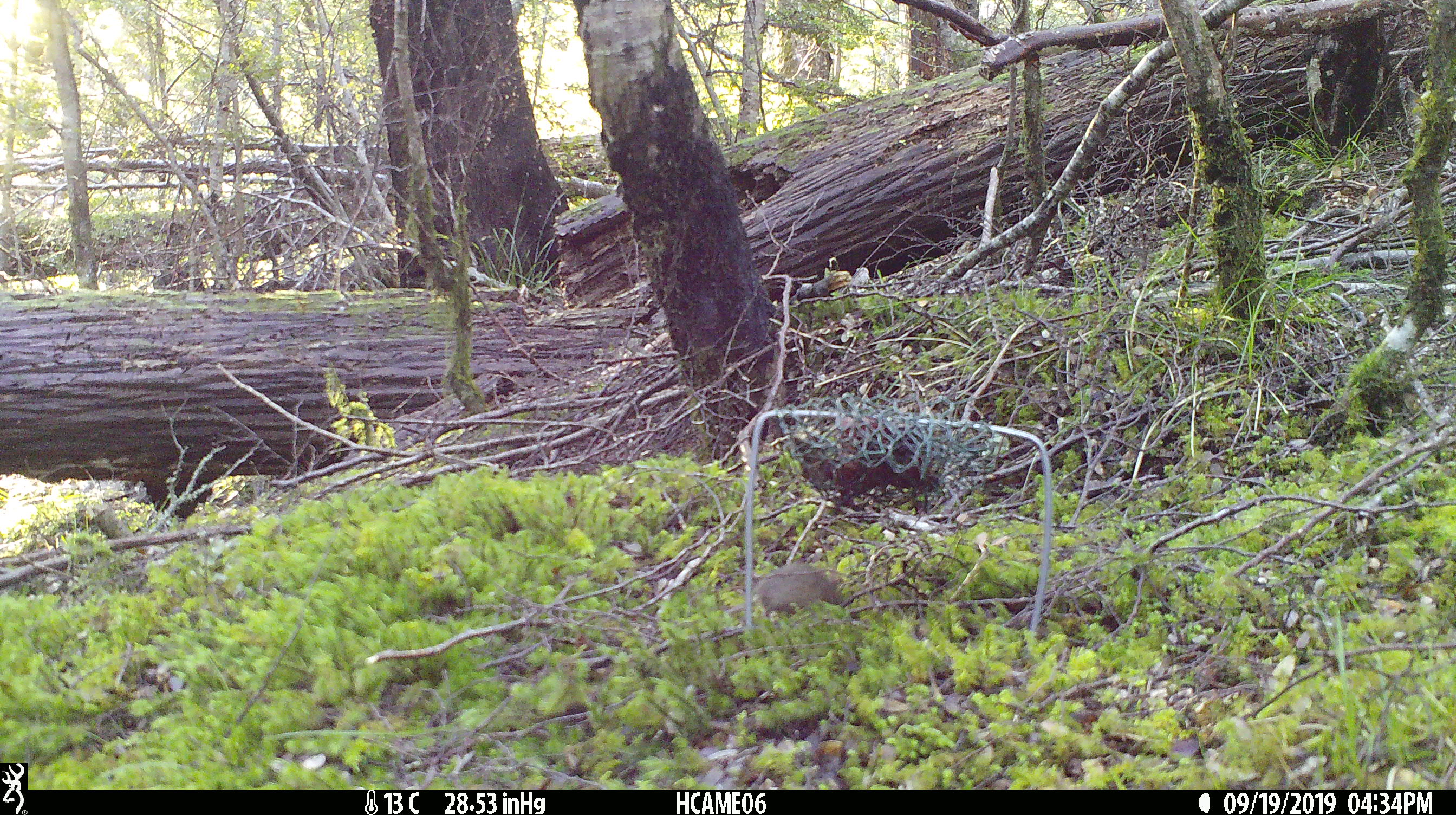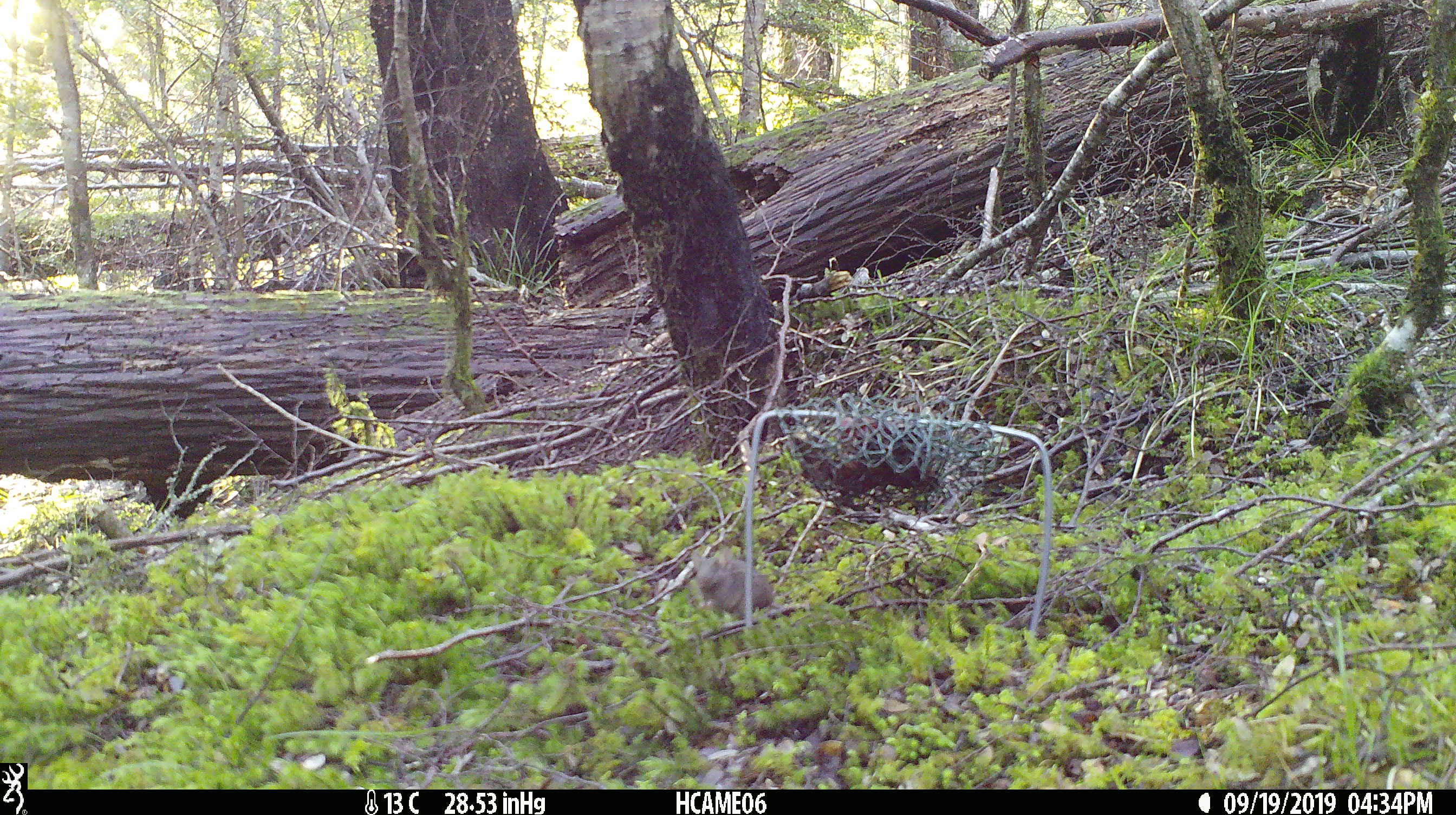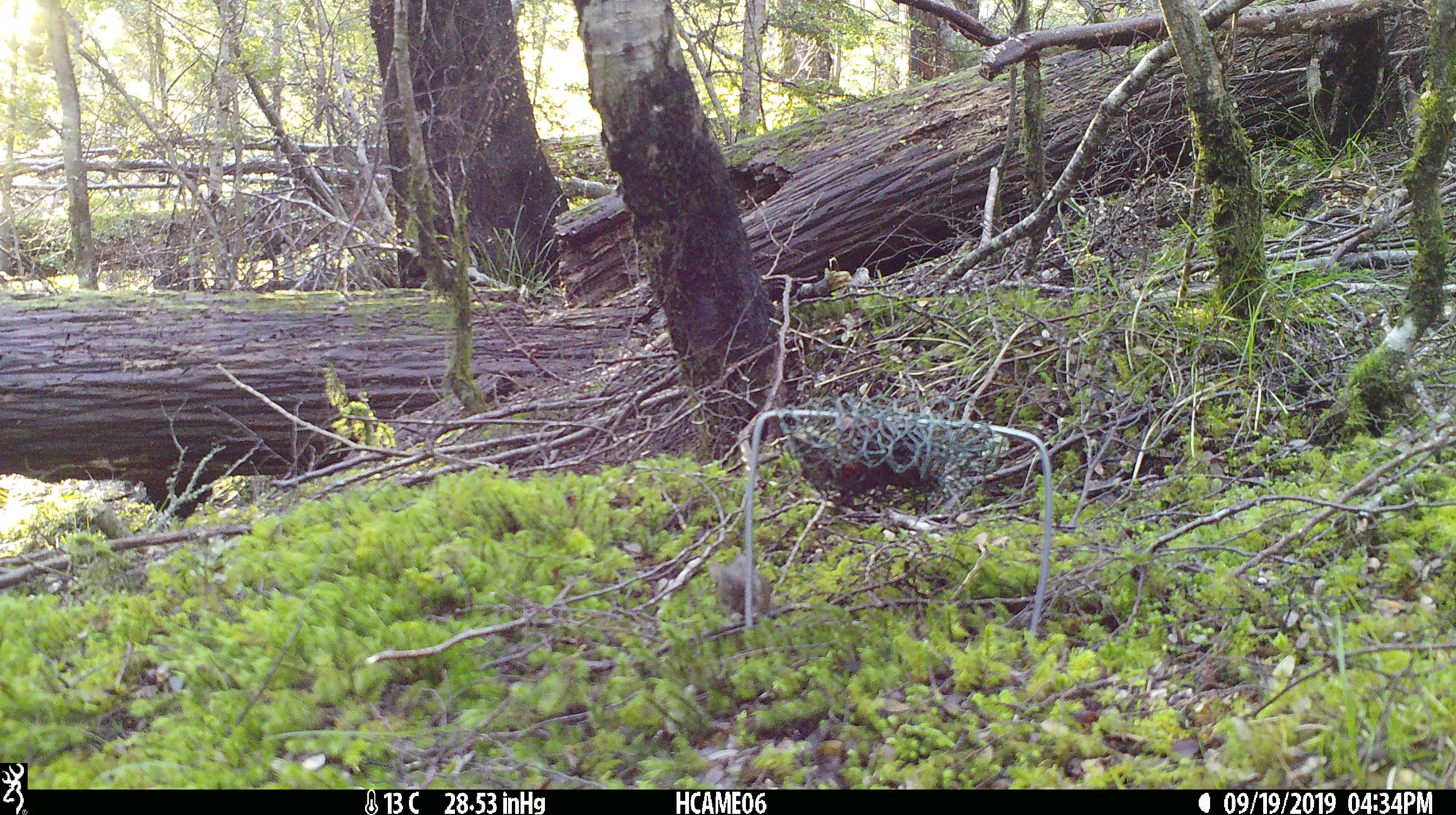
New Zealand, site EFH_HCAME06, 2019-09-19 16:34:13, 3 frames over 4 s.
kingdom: Animalia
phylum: Chordata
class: Mammalia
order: Rodentia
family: Muridae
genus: Mus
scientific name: Mus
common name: mouse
Mouse (Mus).